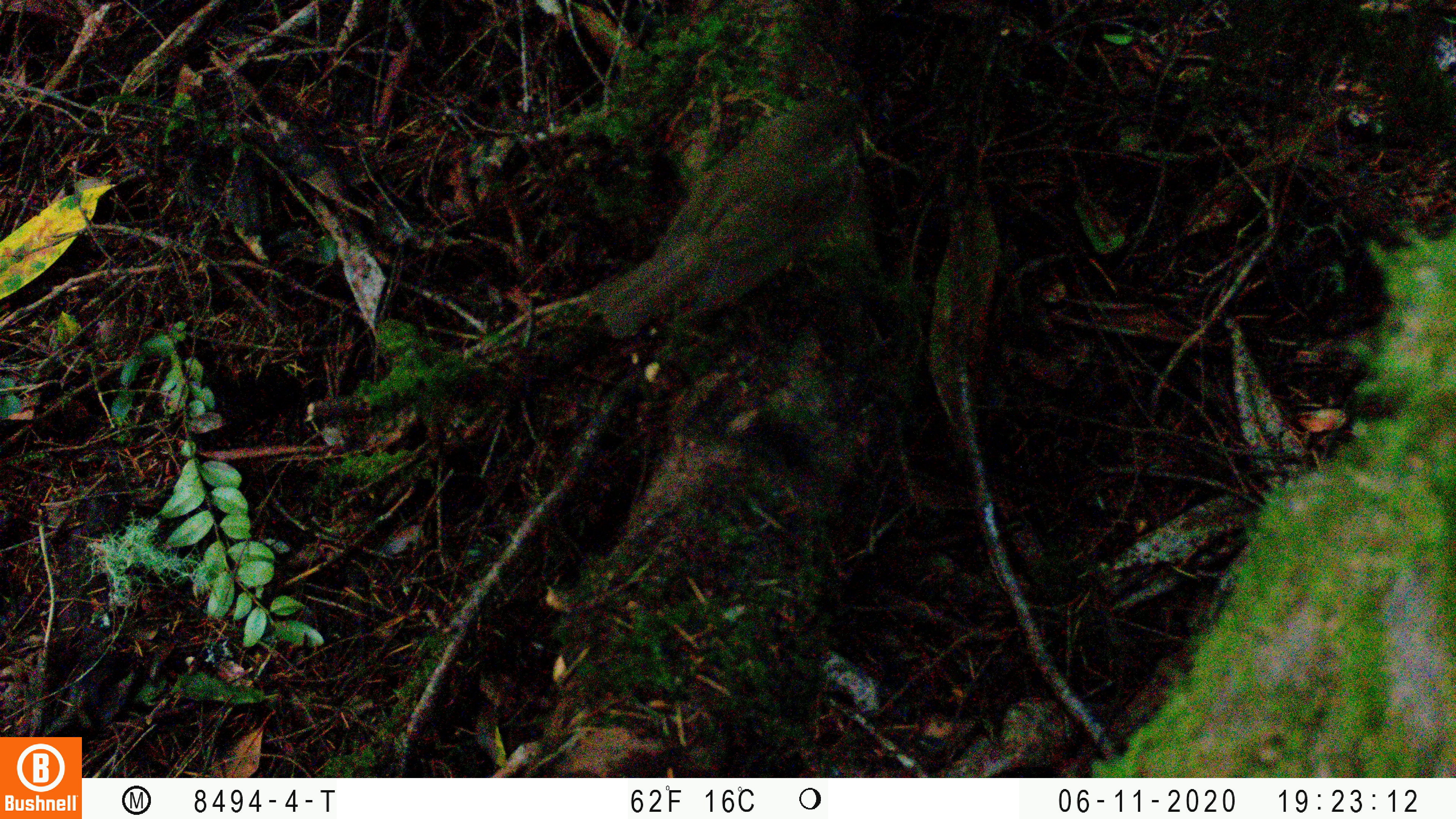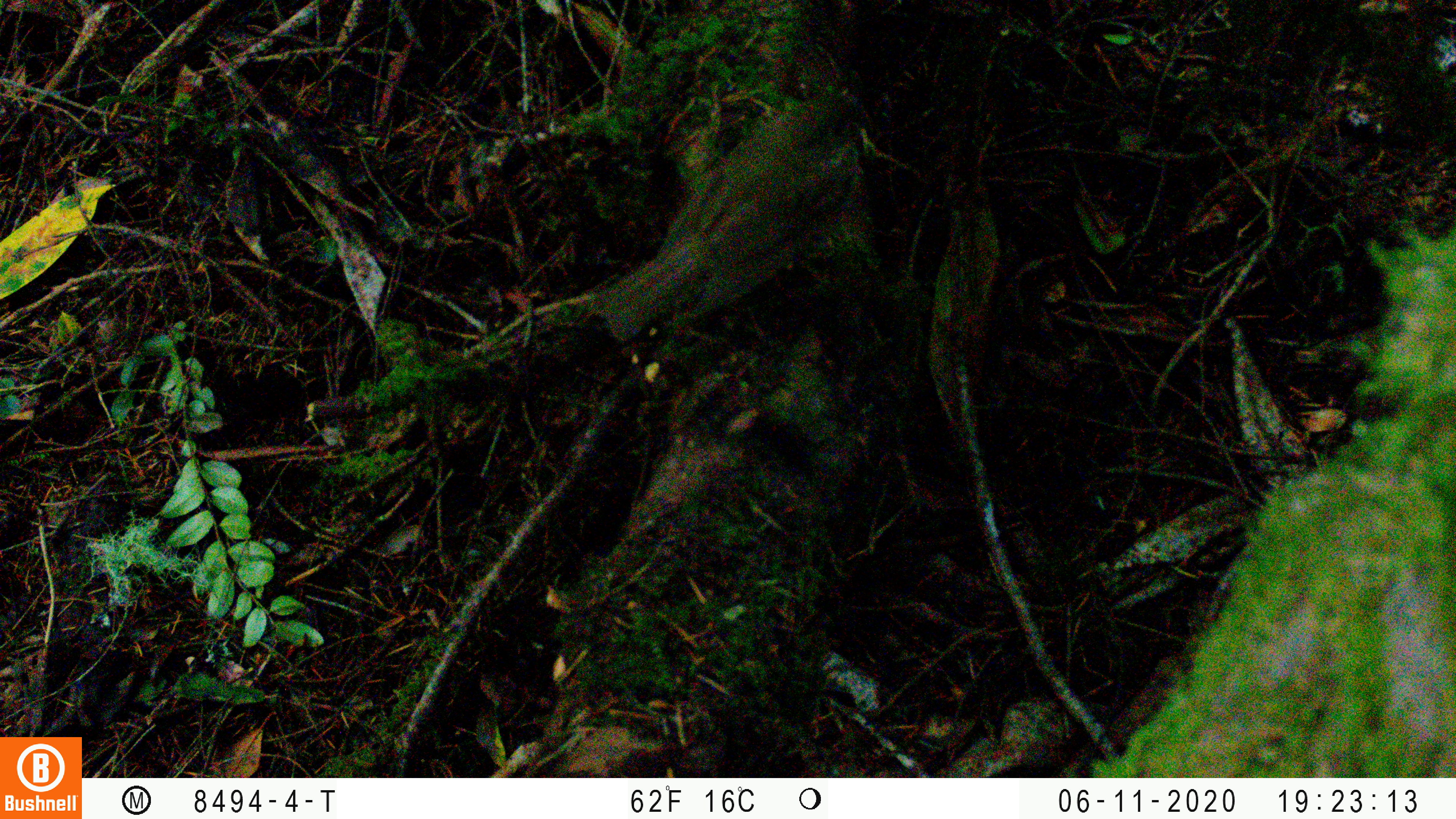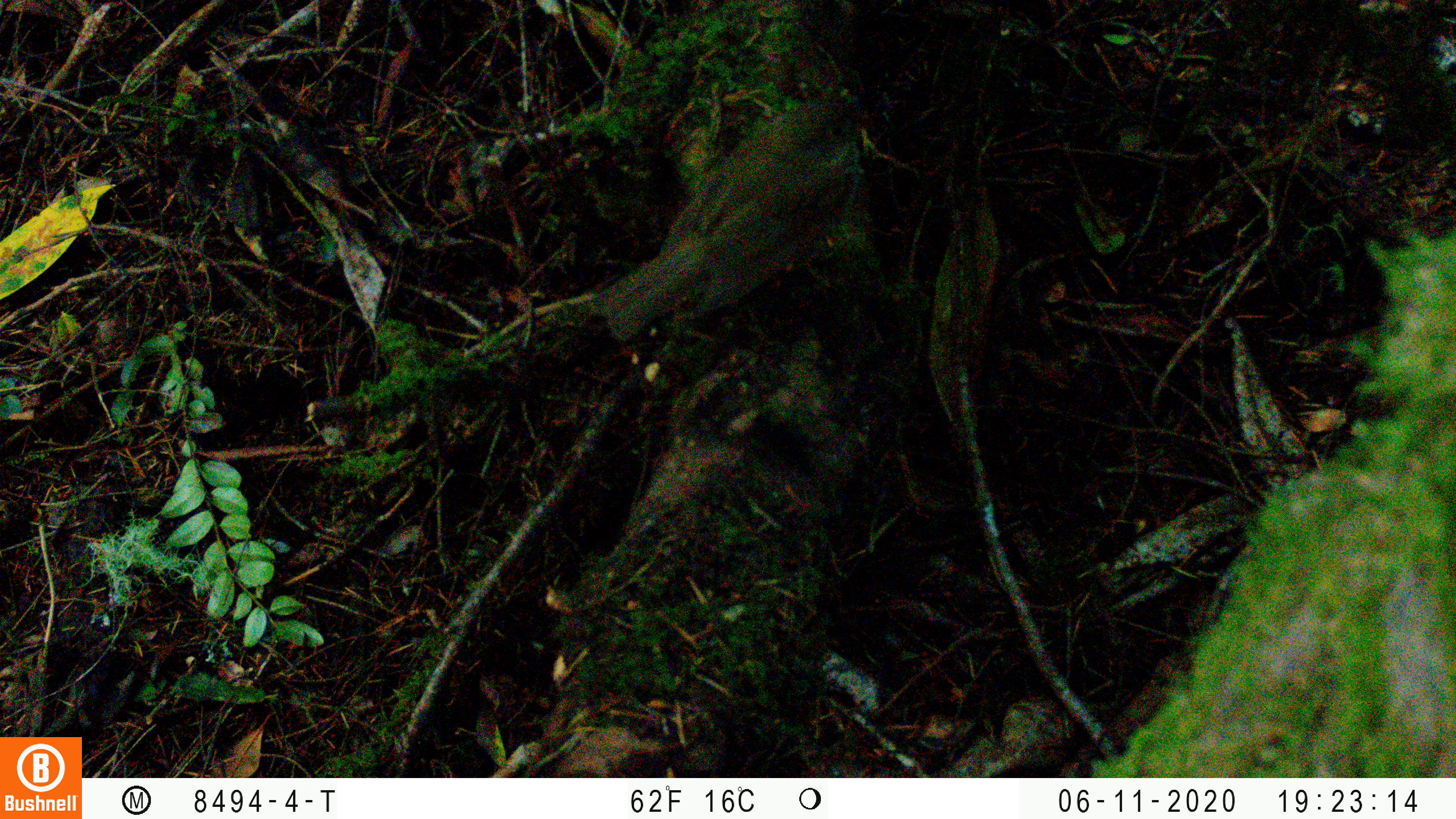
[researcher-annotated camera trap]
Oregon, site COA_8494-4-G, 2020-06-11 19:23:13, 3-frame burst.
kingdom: Animalia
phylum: Chordata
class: Aves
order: Passeriformes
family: Turdidae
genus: Catharus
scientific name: Catharus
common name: brown thrushes and nightingale-thrushes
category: catharus species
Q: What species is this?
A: Catharus species (brown thrushes and nightingale-thrushes) (Catharus).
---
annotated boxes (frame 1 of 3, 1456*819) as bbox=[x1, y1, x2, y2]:
catharus species: bbox=[603, 87, 859, 338]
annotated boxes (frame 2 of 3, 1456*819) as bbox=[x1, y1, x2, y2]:
catharus species: bbox=[595, 87, 868, 339]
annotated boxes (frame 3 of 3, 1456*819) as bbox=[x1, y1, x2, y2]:
catharus species: bbox=[588, 97, 860, 348]